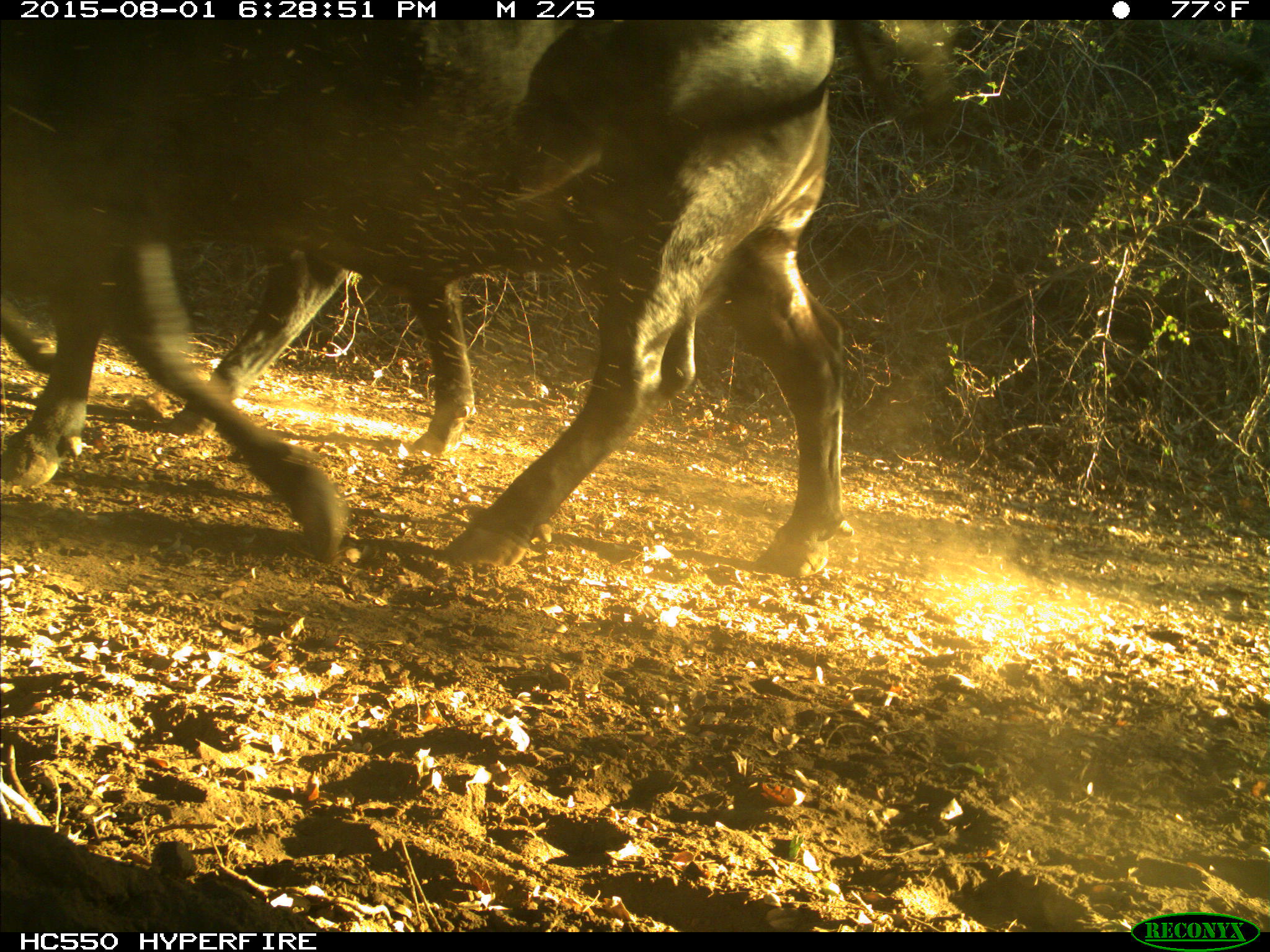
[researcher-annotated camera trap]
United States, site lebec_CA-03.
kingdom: Animalia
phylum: Chordata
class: Mammalia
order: Artiodactyla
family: Bovidae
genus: Bos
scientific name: Bos taurus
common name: domestic cow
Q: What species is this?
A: Bos taurus (domestic cow).